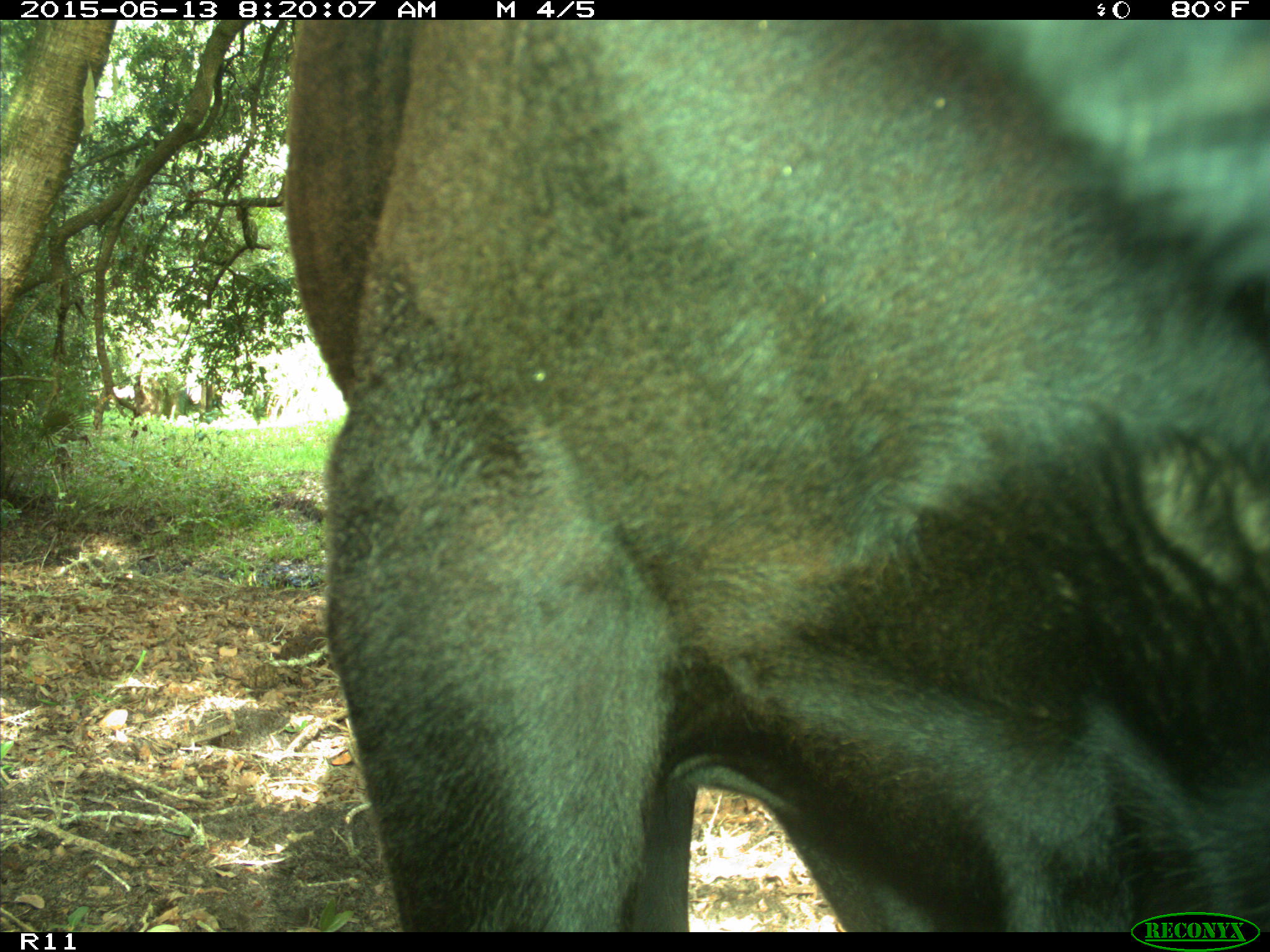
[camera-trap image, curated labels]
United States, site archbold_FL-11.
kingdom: Animalia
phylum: Chordata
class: Mammalia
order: Artiodactyla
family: Bovidae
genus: Bos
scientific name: Bos taurus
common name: domestic cow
Bos taurus (domestic cow).